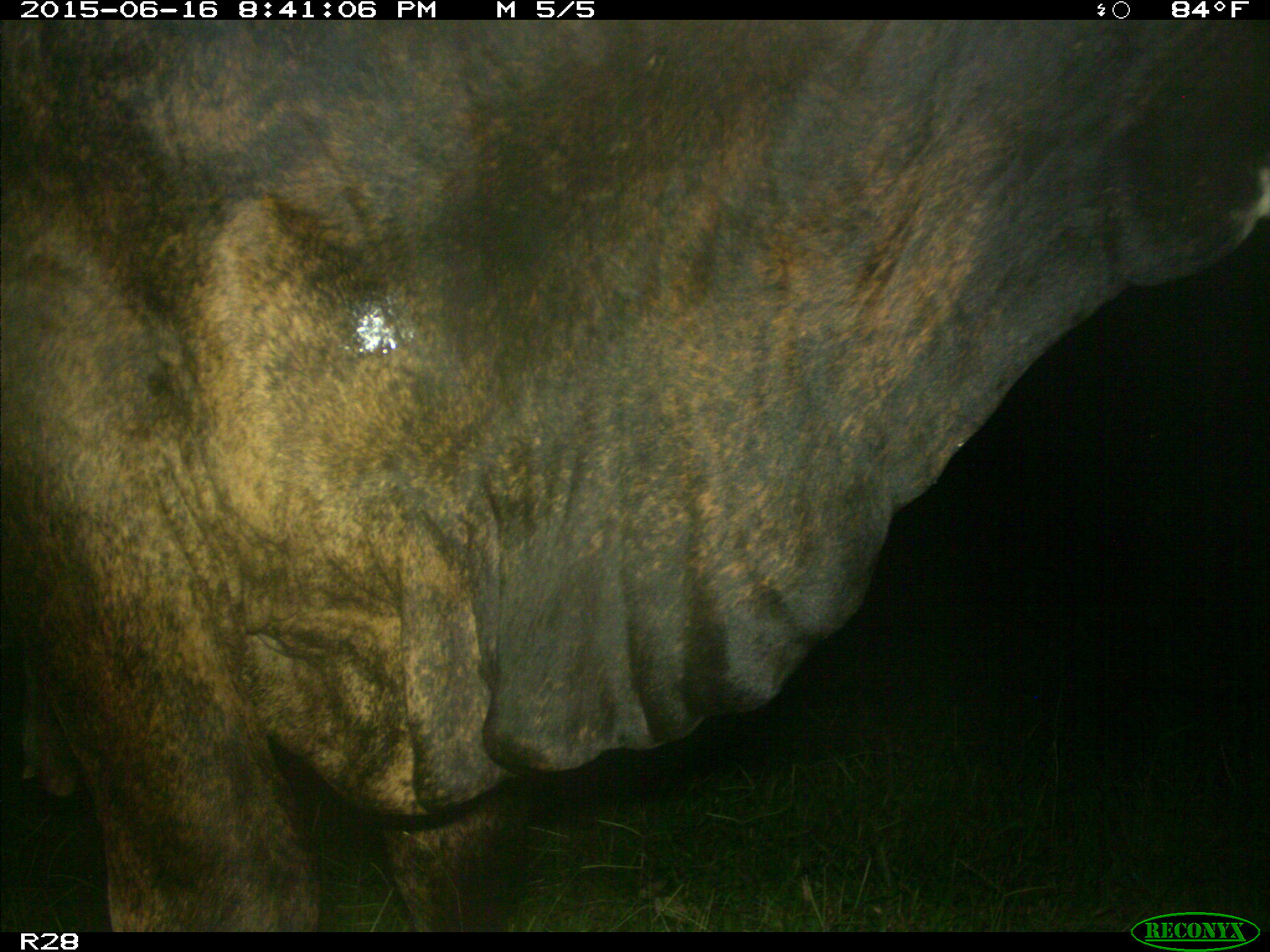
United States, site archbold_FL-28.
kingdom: Animalia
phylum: Chordata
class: Mammalia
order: Artiodactyla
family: Bovidae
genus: Bos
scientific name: Bos taurus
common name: domestic cow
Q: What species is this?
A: Bos taurus (domestic cow).